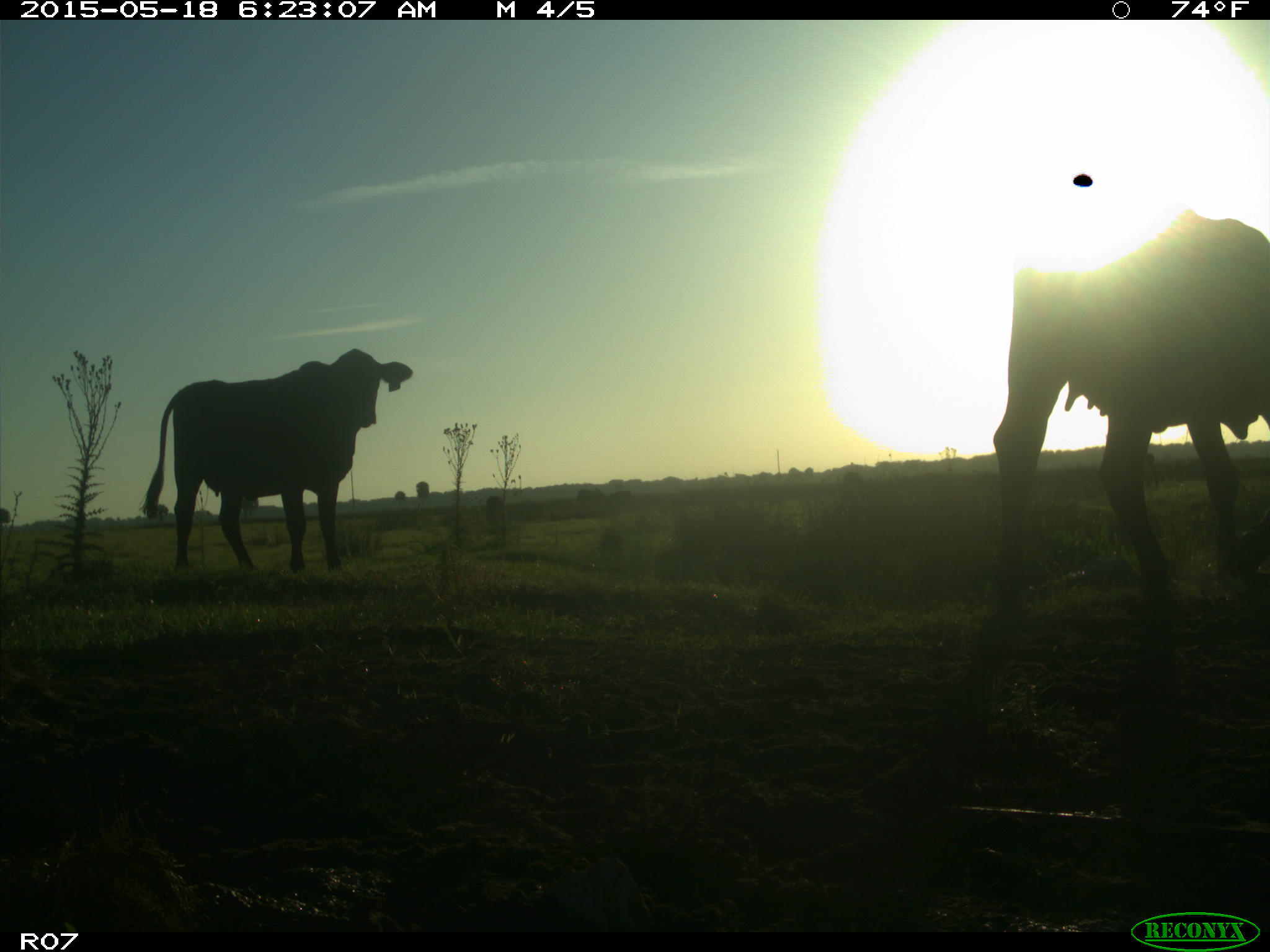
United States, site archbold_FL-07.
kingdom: Animalia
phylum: Chordata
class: Mammalia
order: Artiodactyla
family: Bovidae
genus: Bos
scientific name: Bos taurus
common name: domestic cow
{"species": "Bos taurus (domestic cow)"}